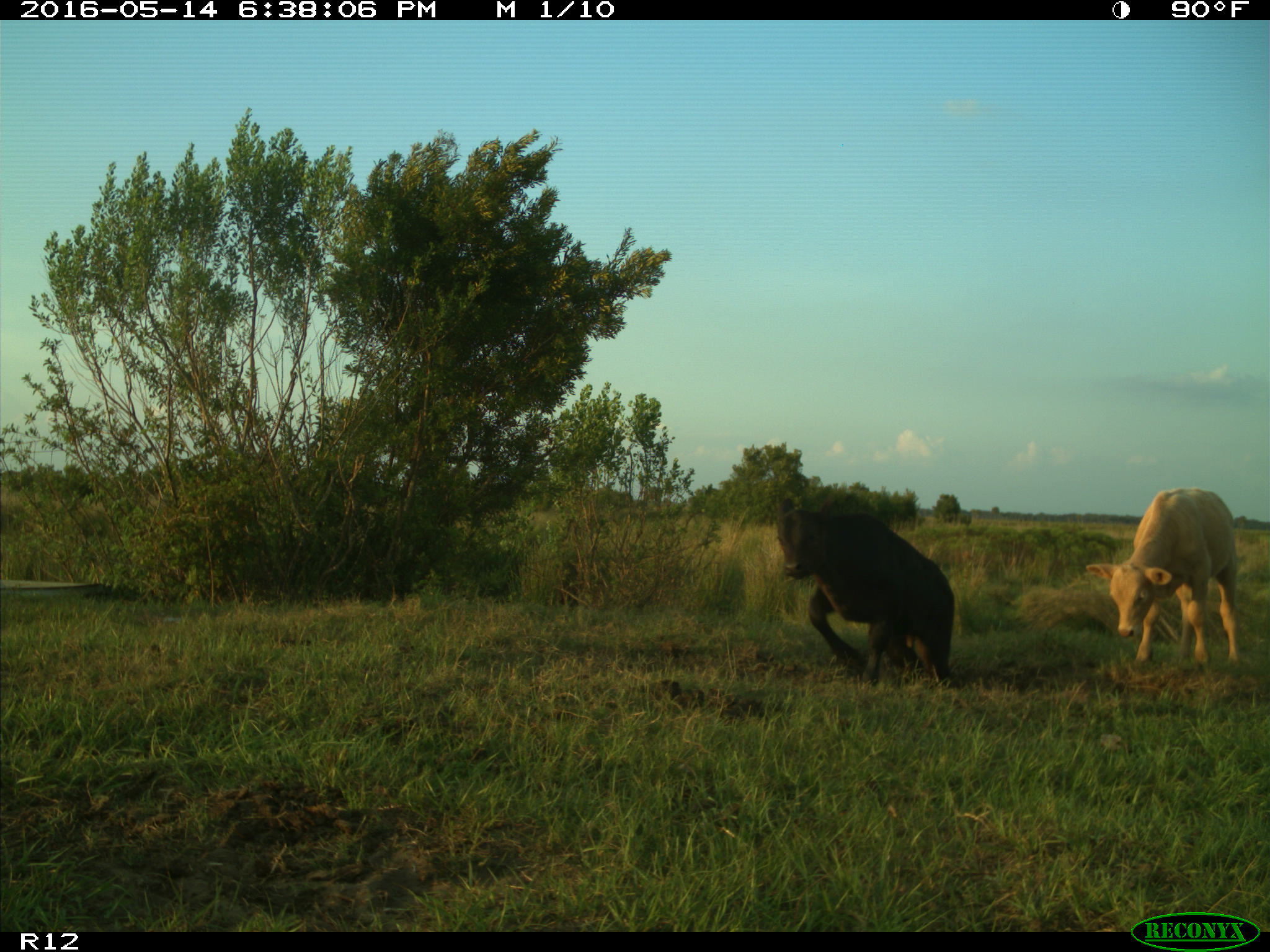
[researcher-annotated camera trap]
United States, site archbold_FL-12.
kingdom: Animalia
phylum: Chordata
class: Mammalia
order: Artiodactyla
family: Bovidae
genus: Bos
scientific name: Bos taurus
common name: domestic cow